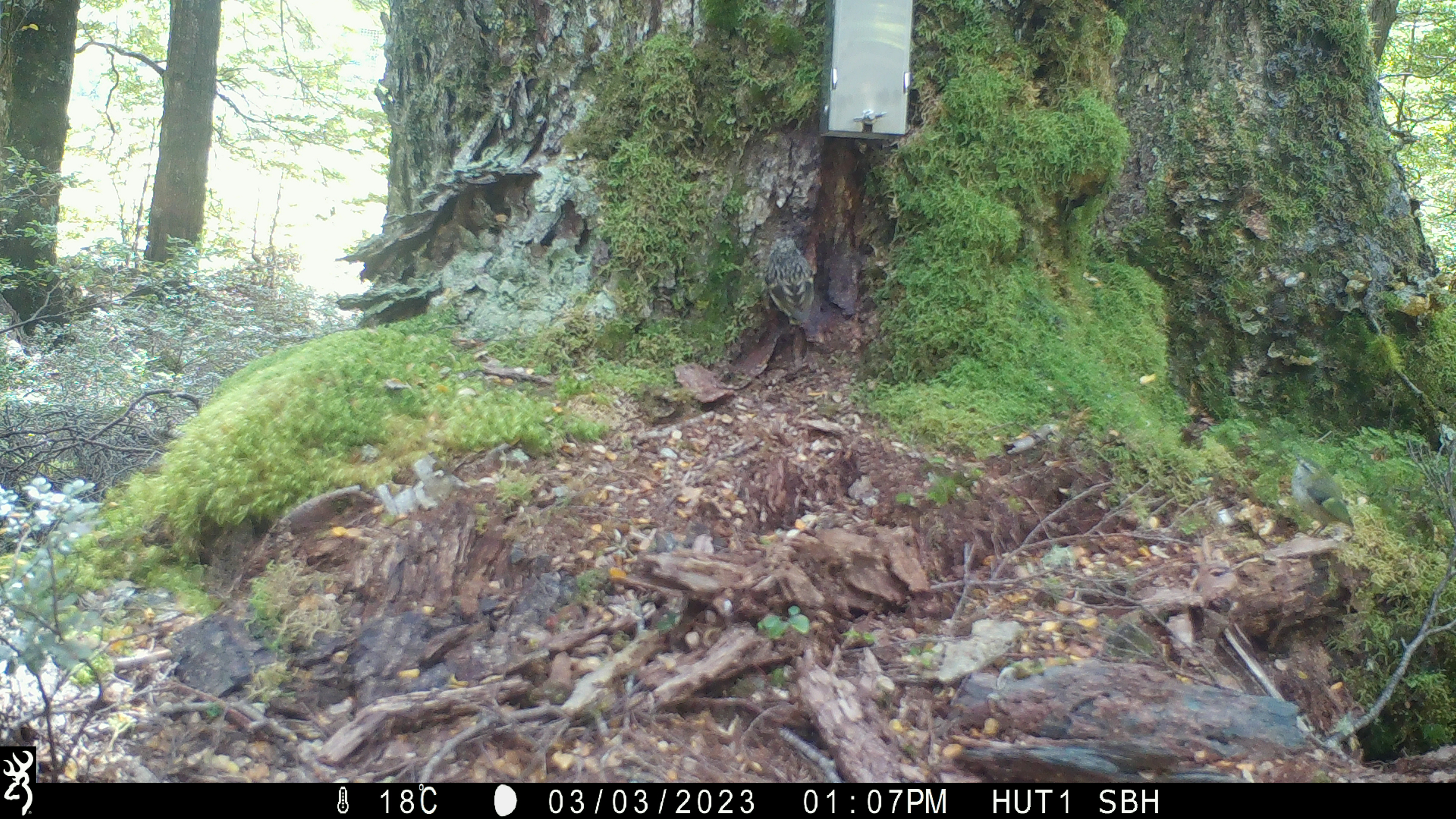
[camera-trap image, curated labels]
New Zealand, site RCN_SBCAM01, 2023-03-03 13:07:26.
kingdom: Animalia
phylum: Chordata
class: Aves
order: Passeriformes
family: Acanthisittidae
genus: Acanthisitta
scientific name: Acanthisitta chloris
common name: rifleman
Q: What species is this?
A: Rifleman (Acanthisitta chloris).